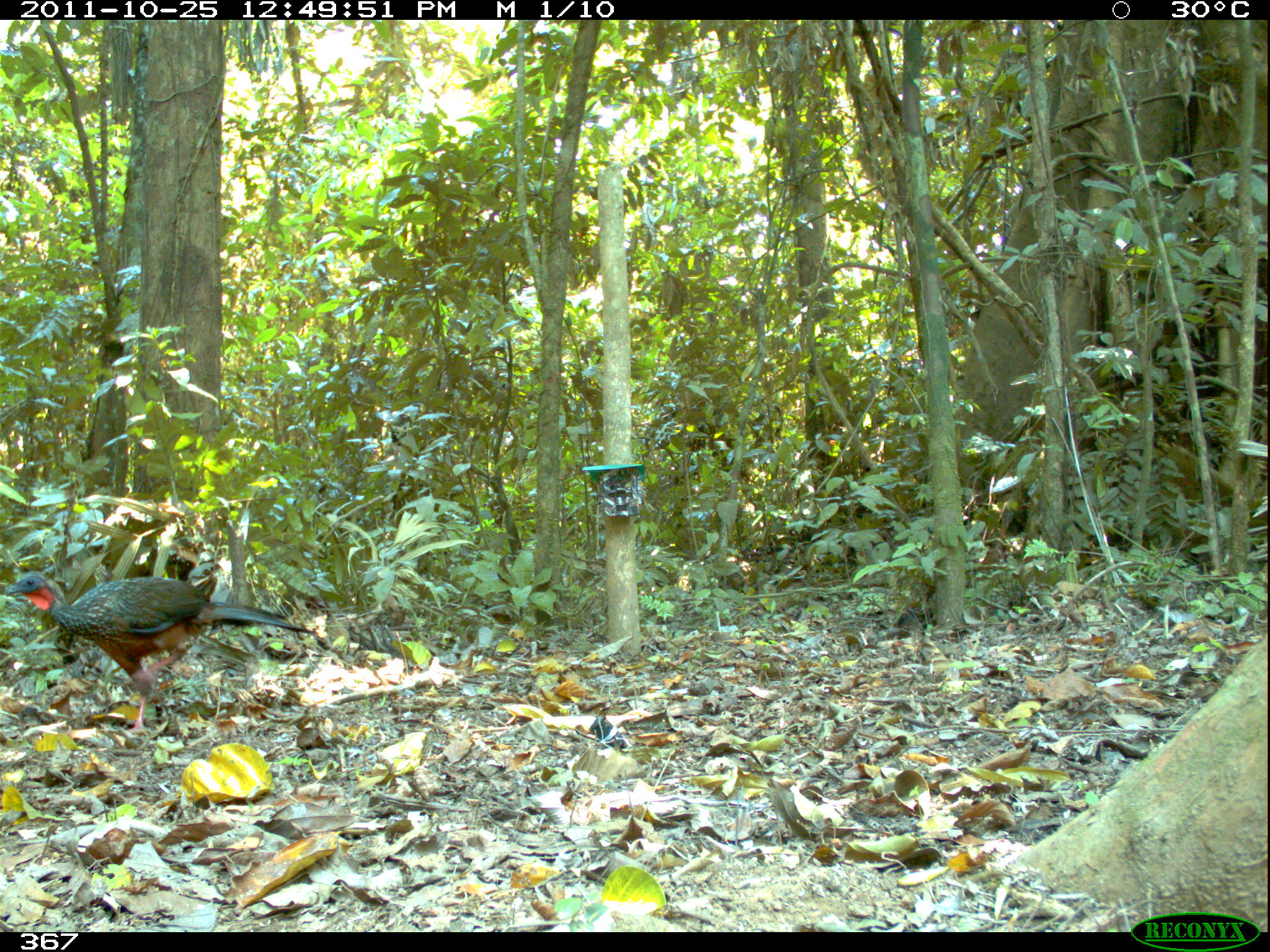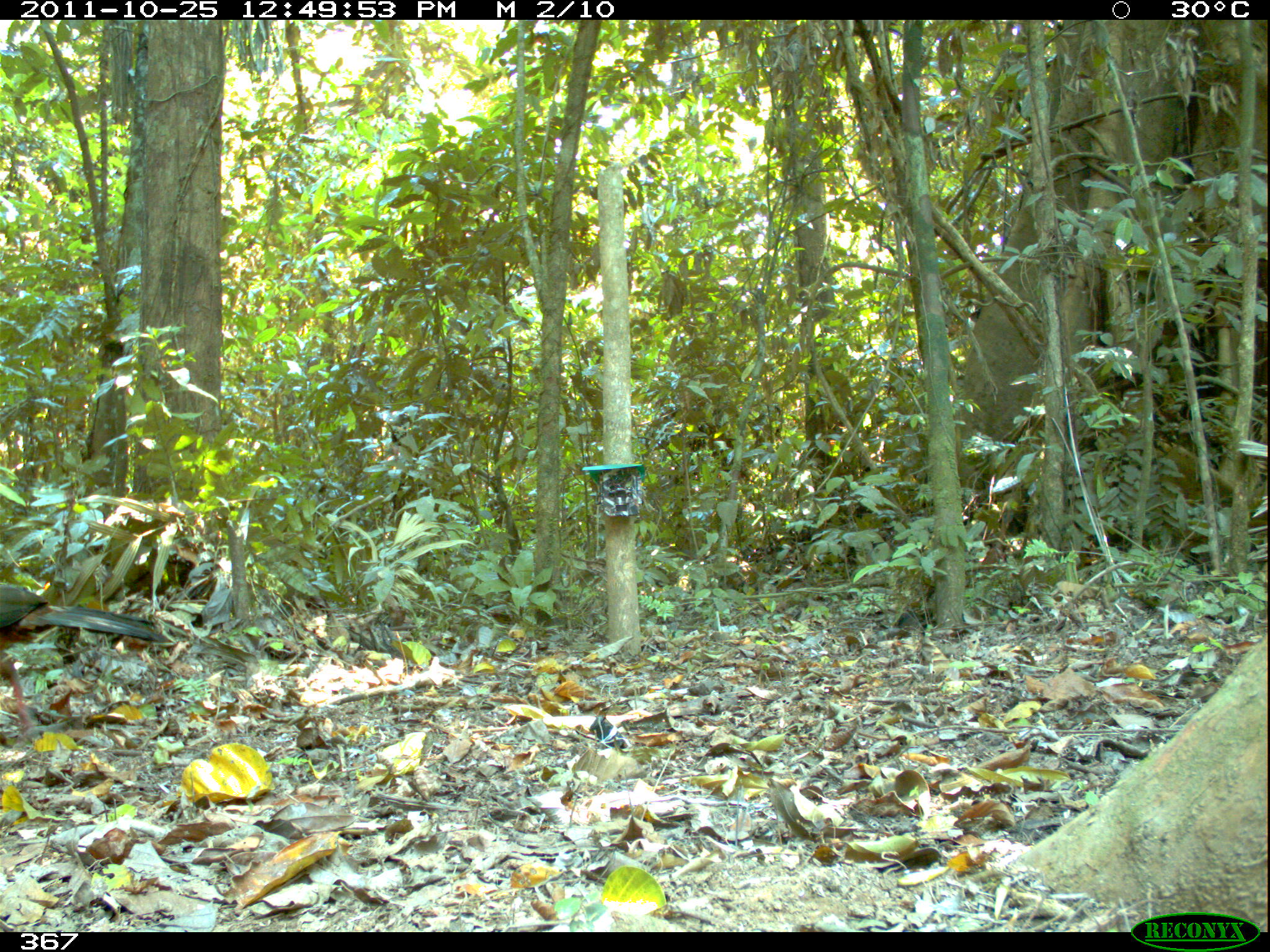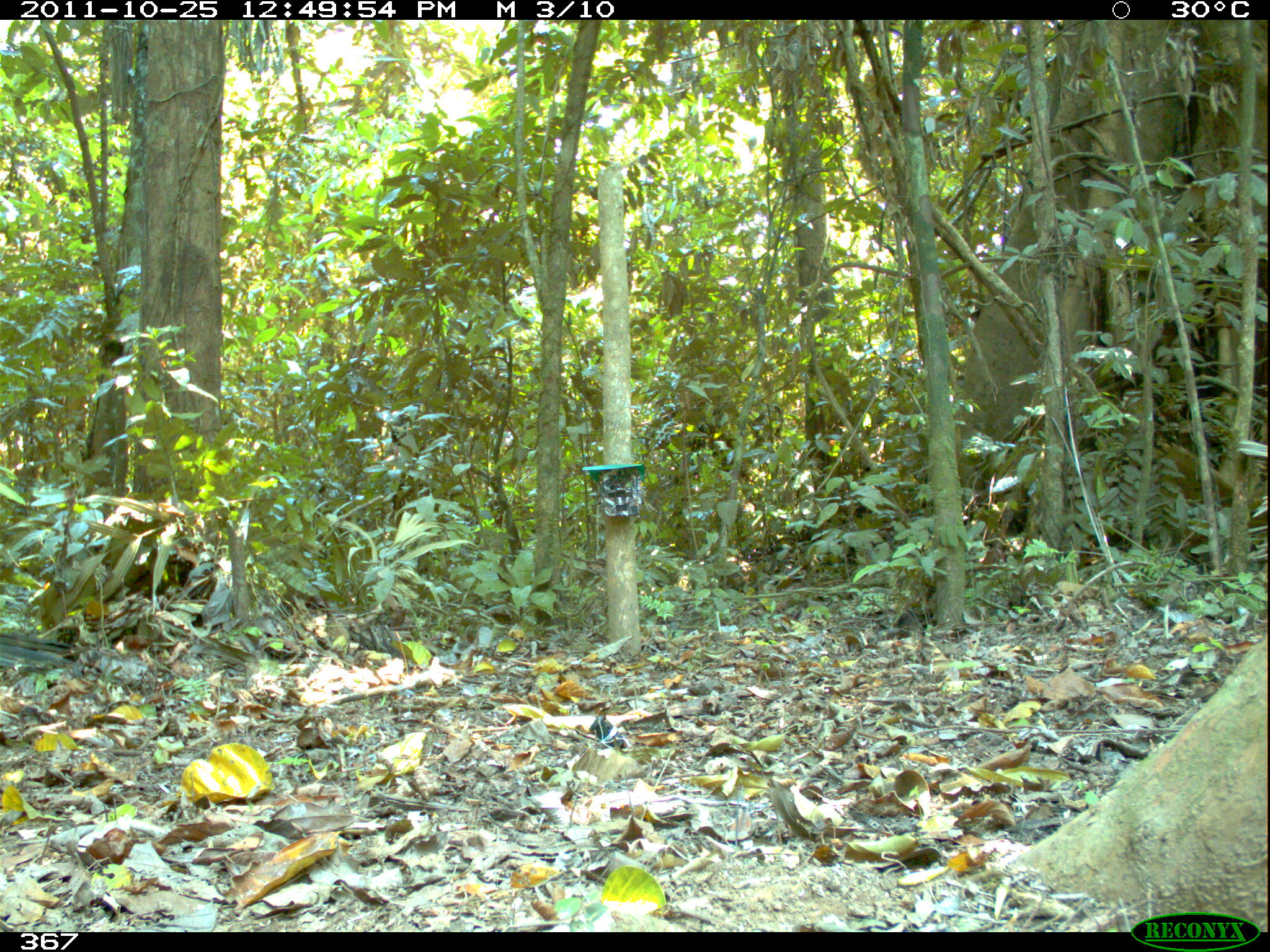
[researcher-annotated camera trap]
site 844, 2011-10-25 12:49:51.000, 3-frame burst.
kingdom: Animalia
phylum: Chordata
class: Aves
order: Galliformes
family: Cracidae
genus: Penelope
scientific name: Penelope jacquacu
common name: spix's guan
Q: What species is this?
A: Penelope jacquacu (spix's guan).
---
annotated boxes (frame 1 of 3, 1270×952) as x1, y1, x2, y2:
penelope jacquacu: 3, 567, 317, 734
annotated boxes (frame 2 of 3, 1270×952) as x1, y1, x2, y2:
penelope jacquacu: 1, 579, 174, 741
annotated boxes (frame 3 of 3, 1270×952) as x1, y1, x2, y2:
penelope jacquacu: 0, 624, 77, 673